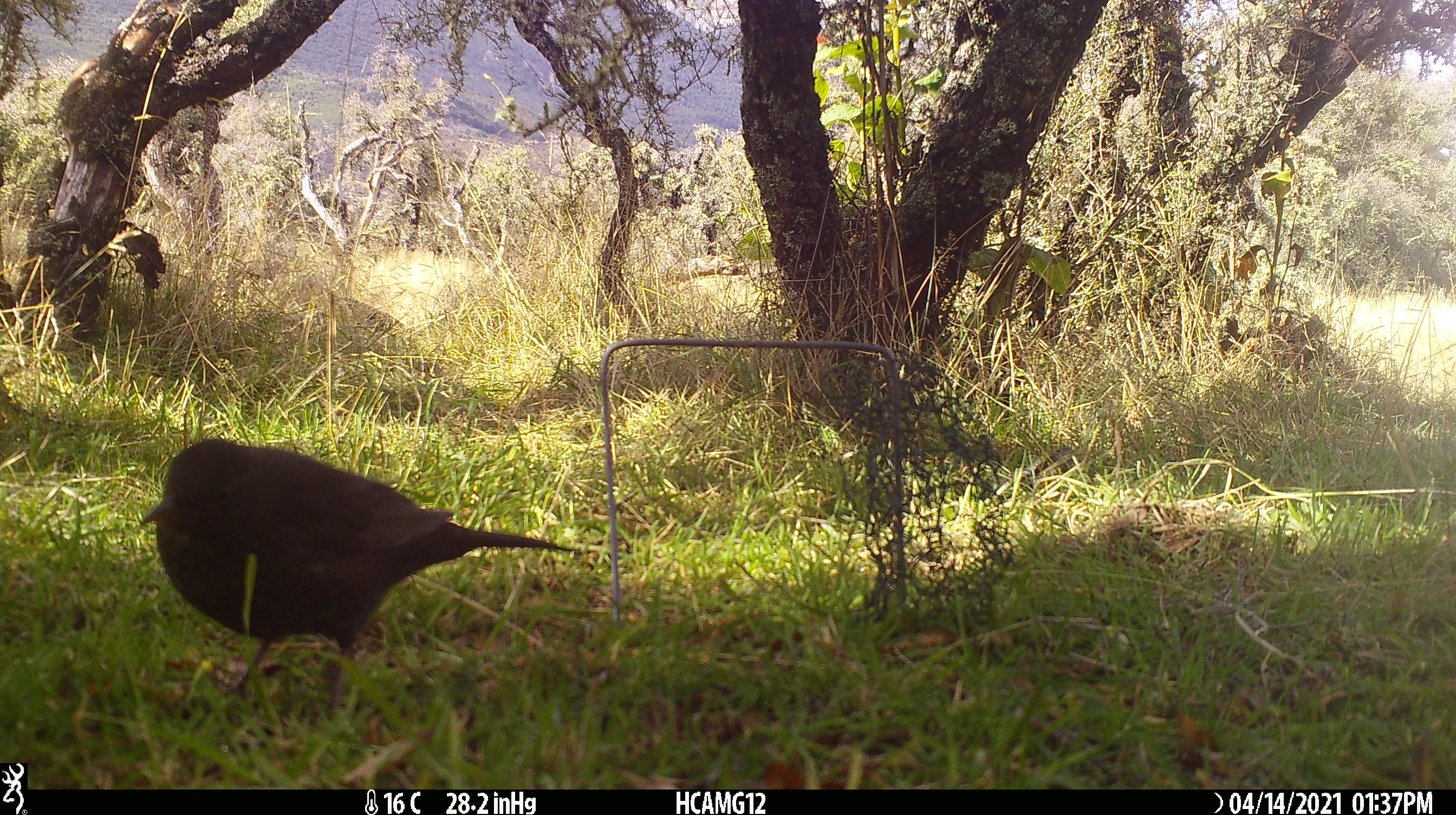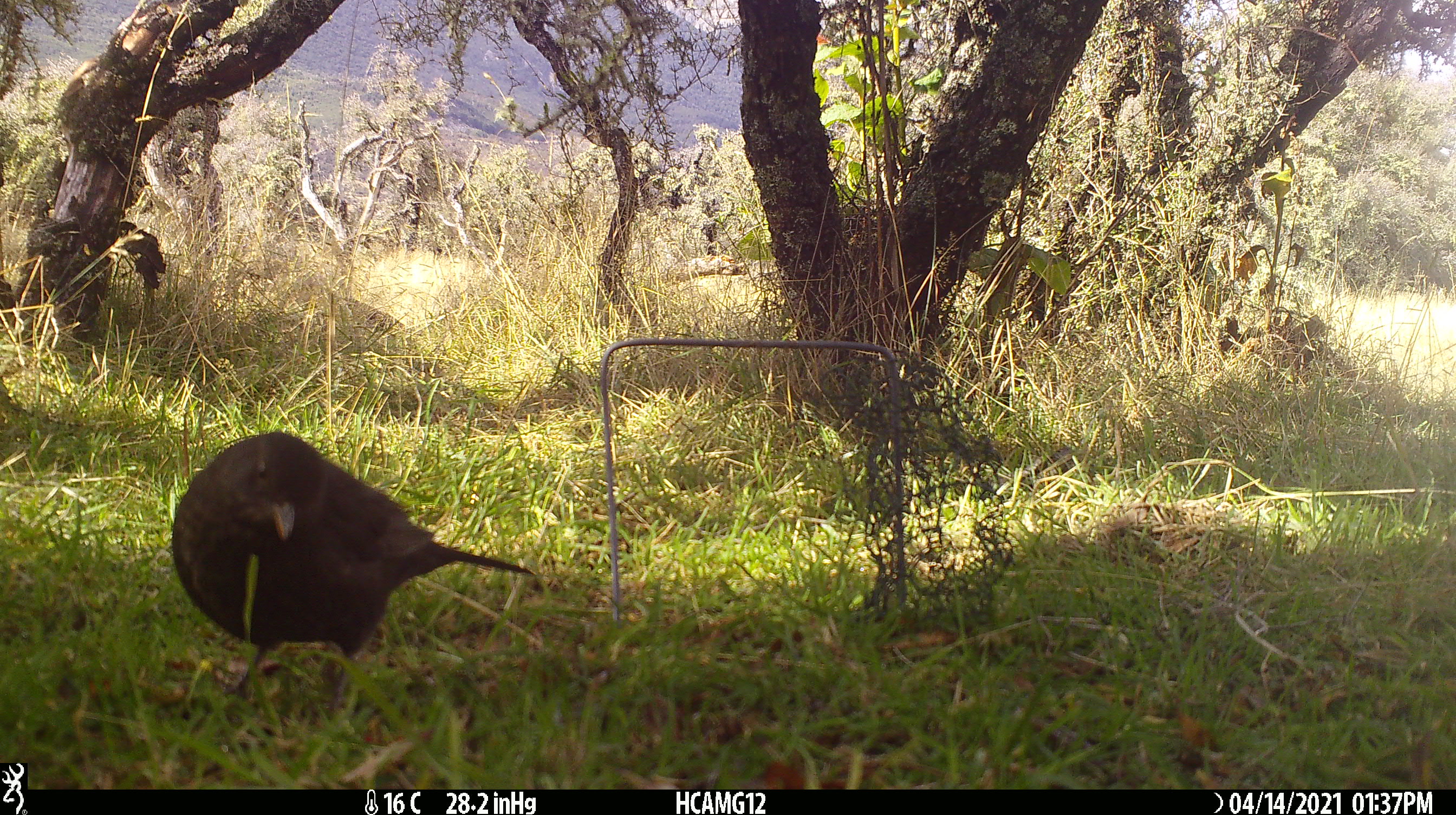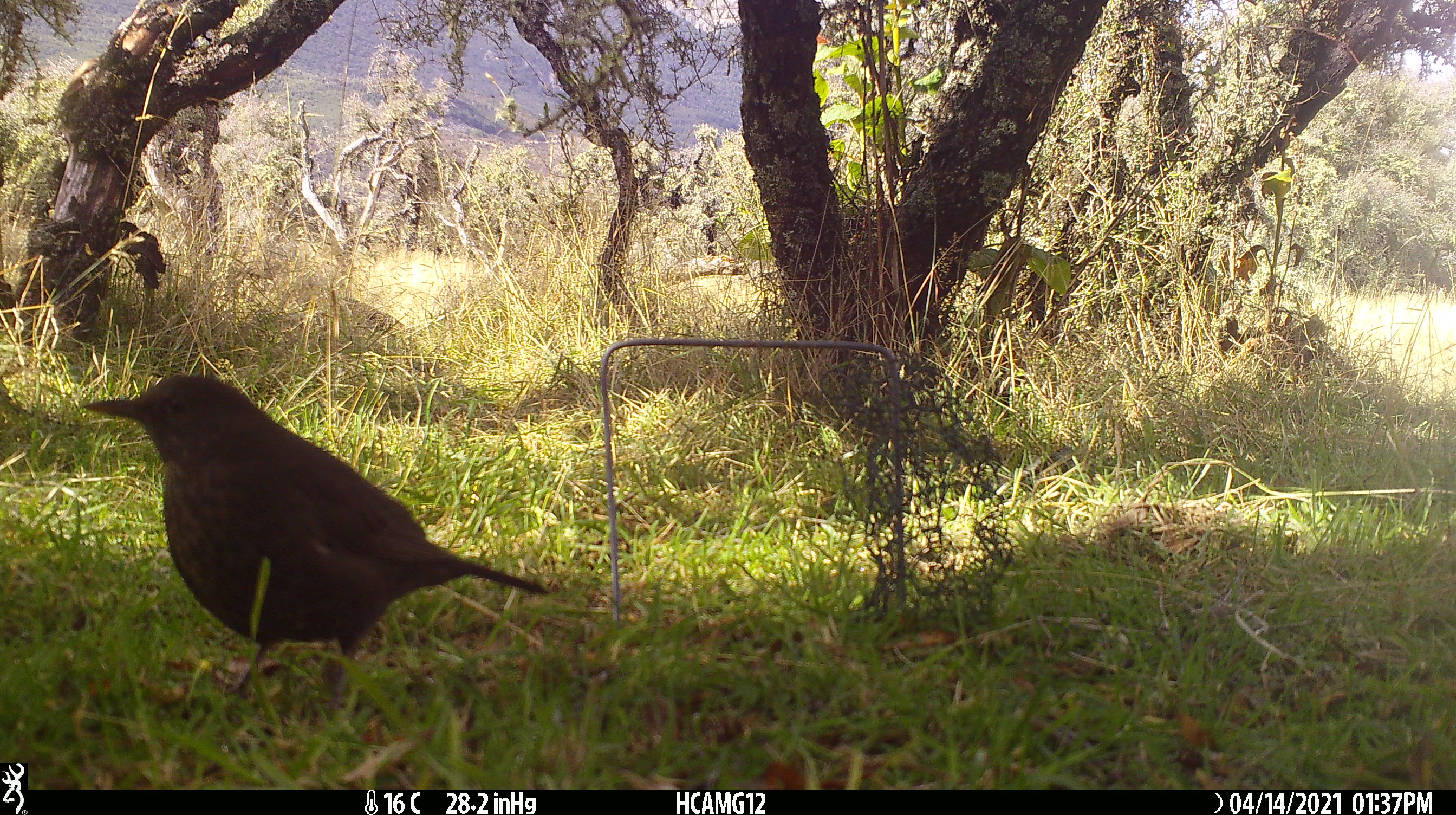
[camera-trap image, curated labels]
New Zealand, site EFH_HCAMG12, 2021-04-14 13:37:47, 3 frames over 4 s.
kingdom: Animalia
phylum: Chordata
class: Aves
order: Passeriformes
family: Turdidae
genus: Turdus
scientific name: Turdus merula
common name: eurasian blackbird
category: blackbird